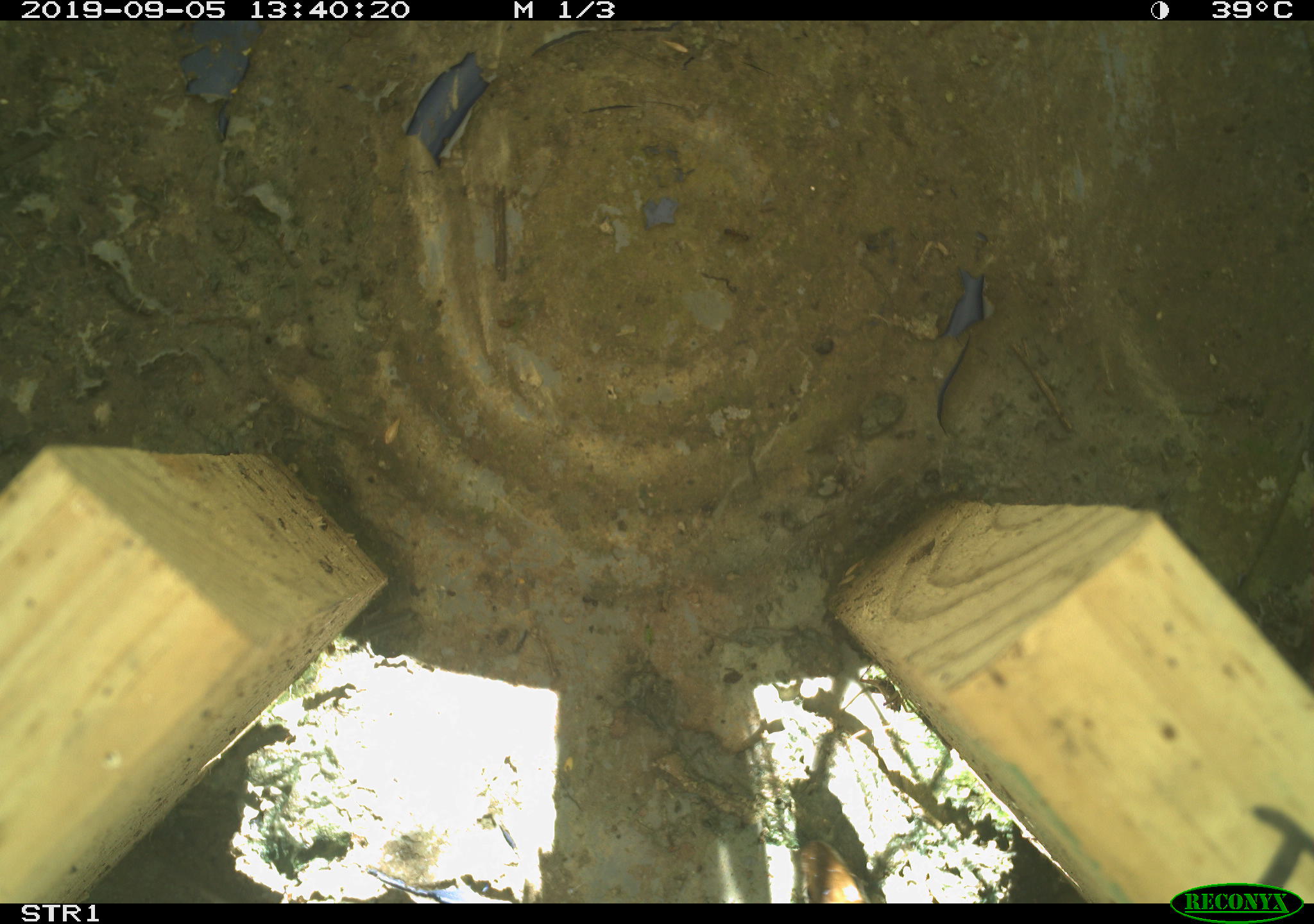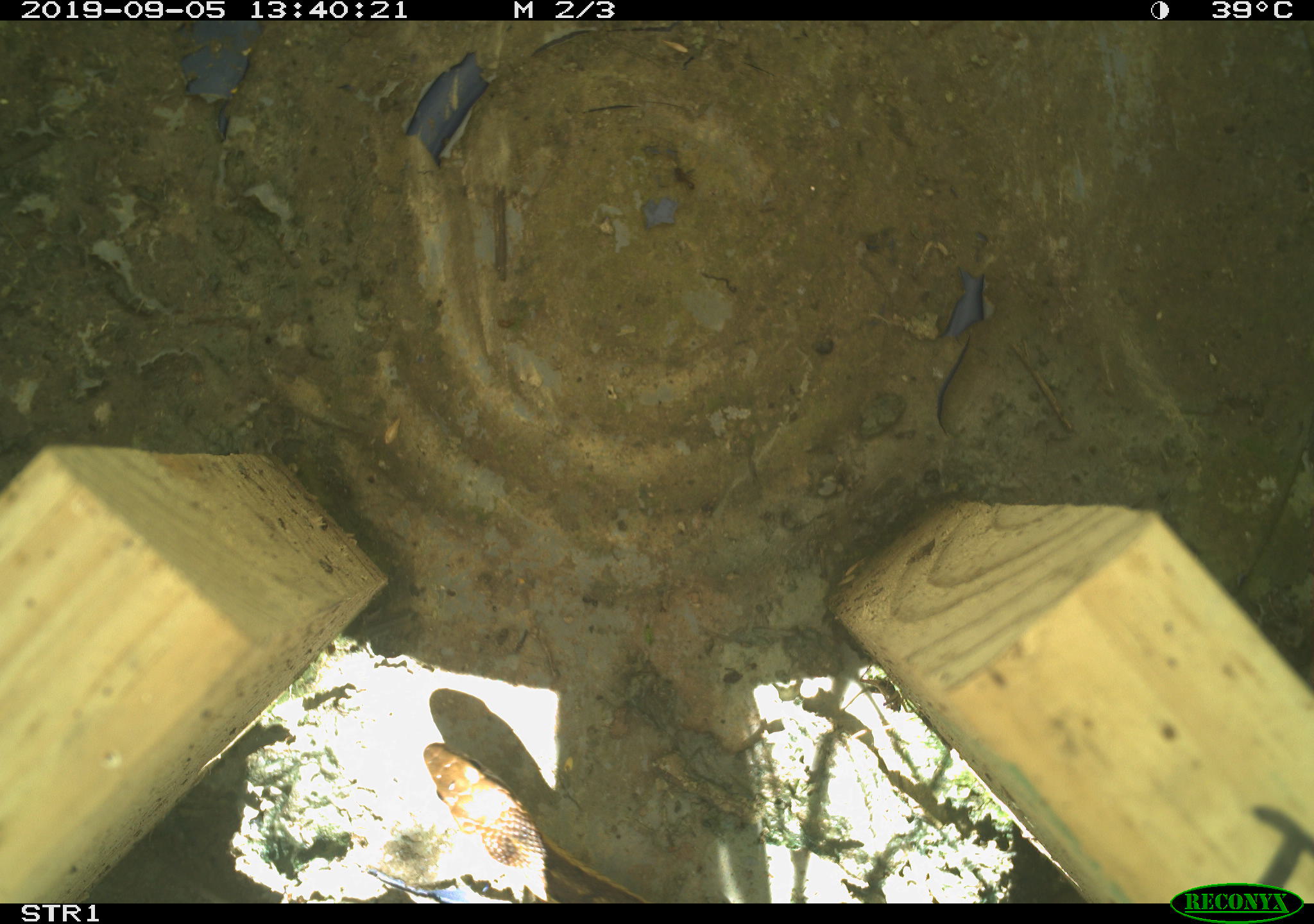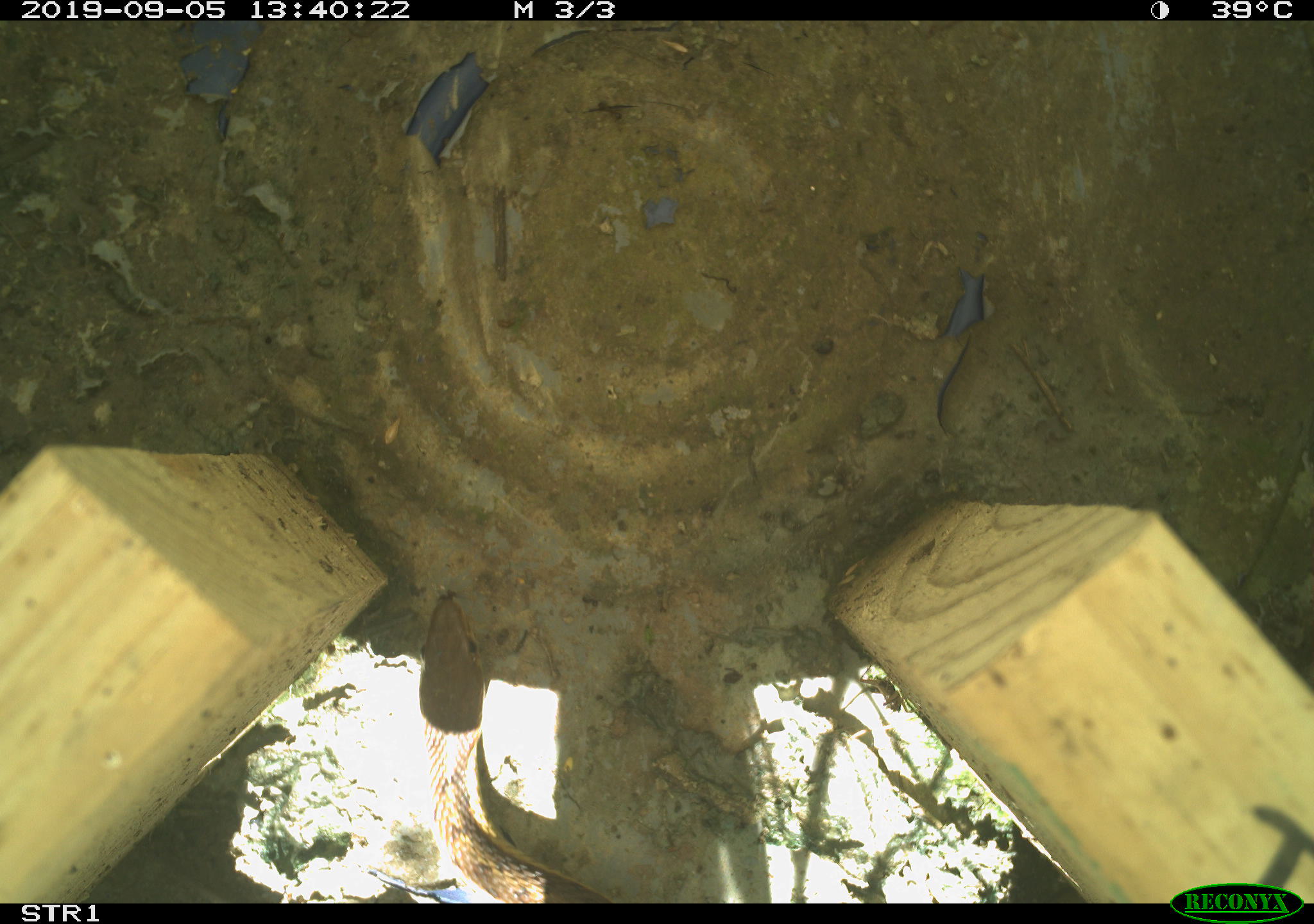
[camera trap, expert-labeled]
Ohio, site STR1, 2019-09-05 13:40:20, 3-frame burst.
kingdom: Animalia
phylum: Chordata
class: Reptilia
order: Squamata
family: Colubridae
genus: Thamnophis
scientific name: Thamnophis sirtalis sirtalis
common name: eastern gartersnake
Eastern gartersnake (Thamnophis sirtalis sirtalis).